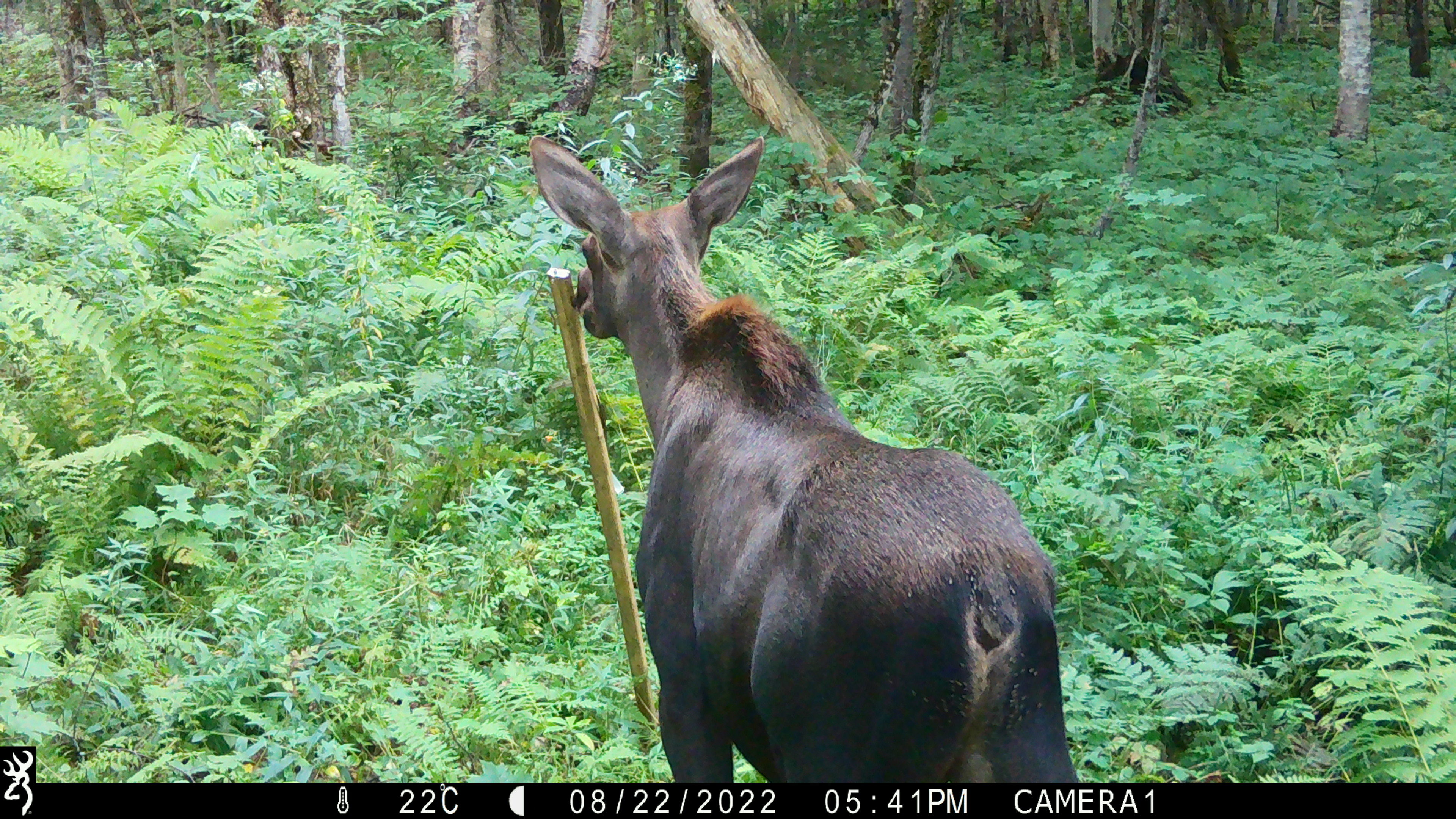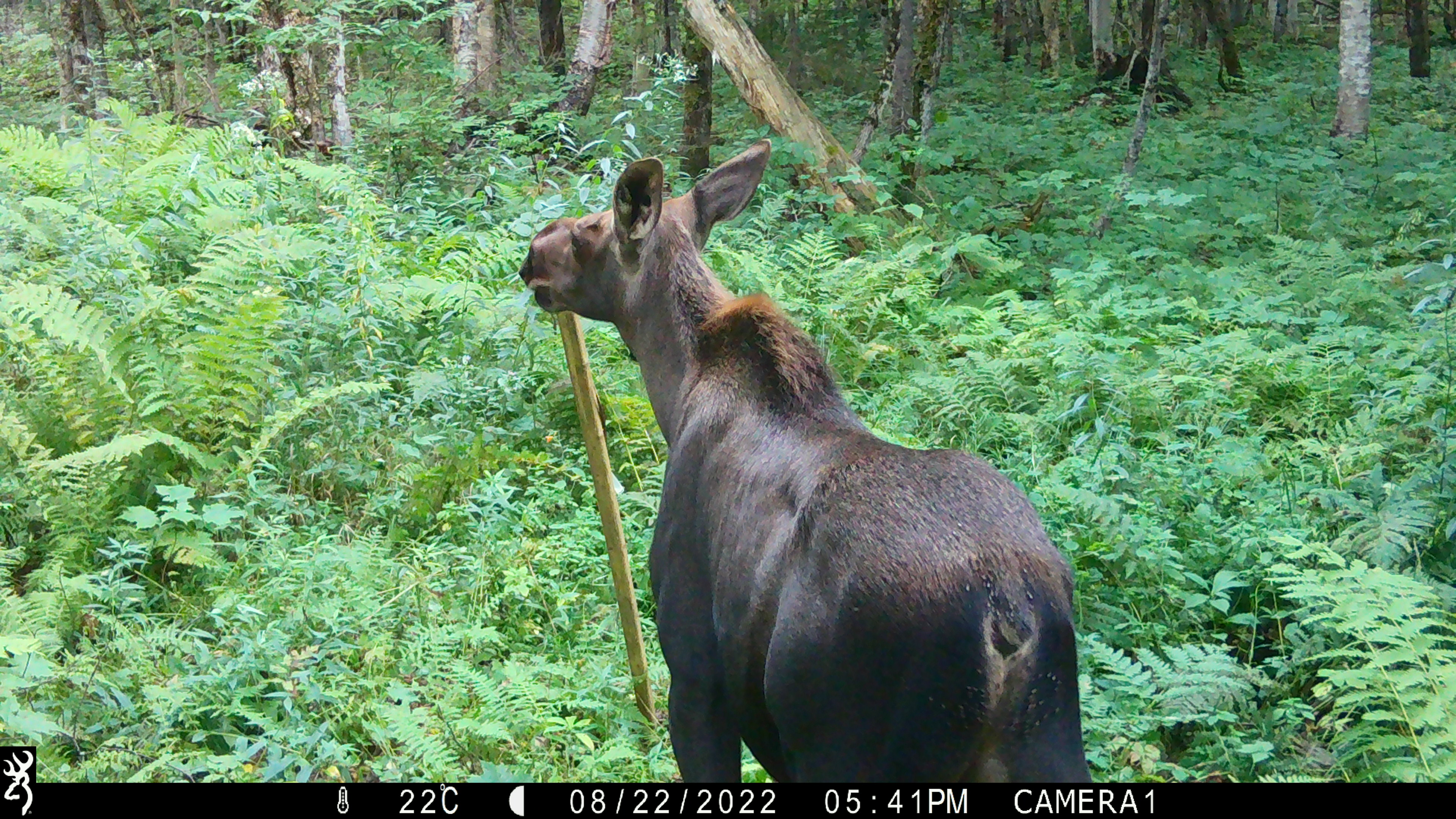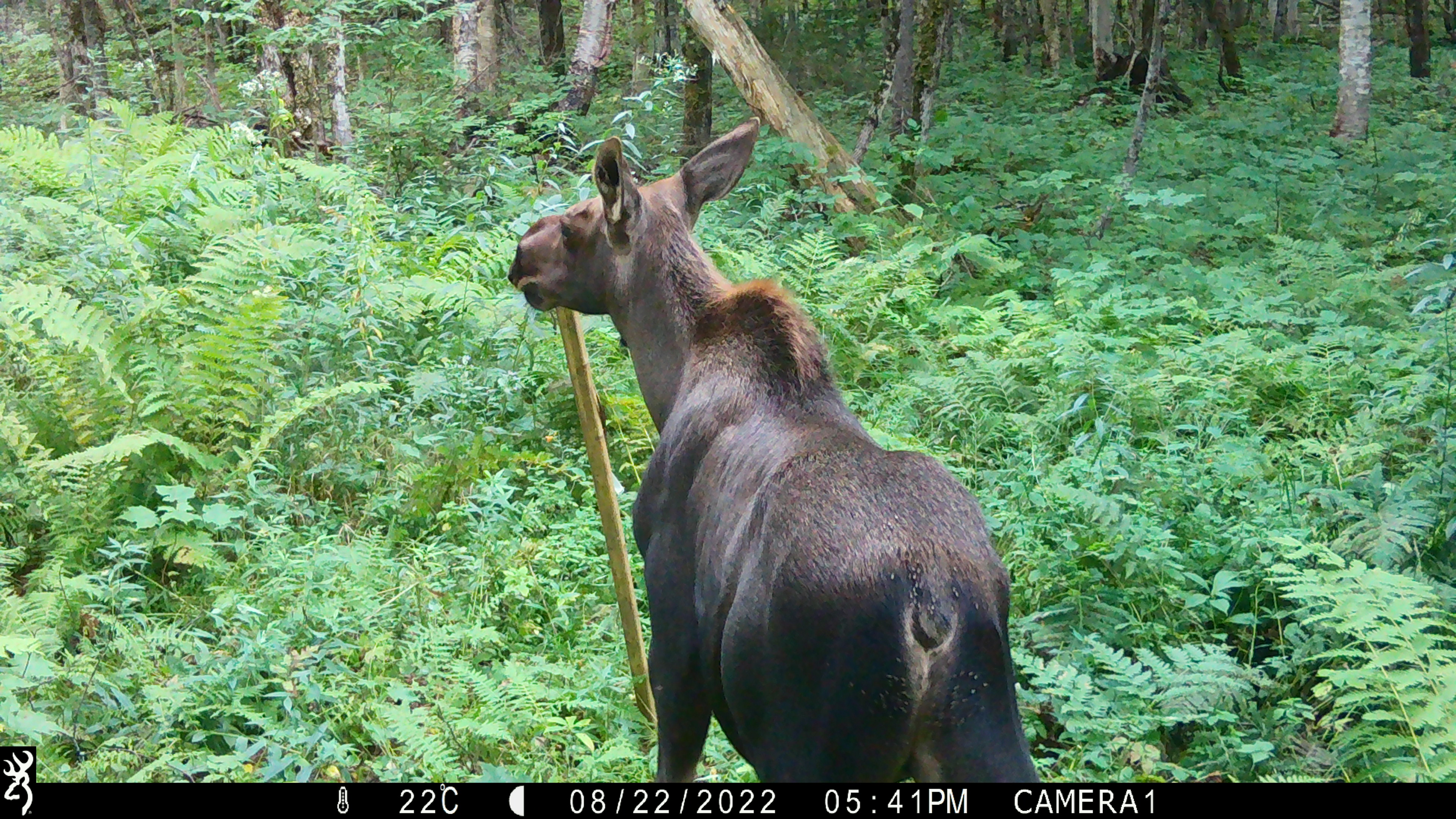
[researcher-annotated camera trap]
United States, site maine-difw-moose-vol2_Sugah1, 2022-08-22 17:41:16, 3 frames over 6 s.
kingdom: Animalia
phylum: Chordata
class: Mammalia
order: Artiodactyla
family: Cervidae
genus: Alces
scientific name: Alces alces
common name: moose